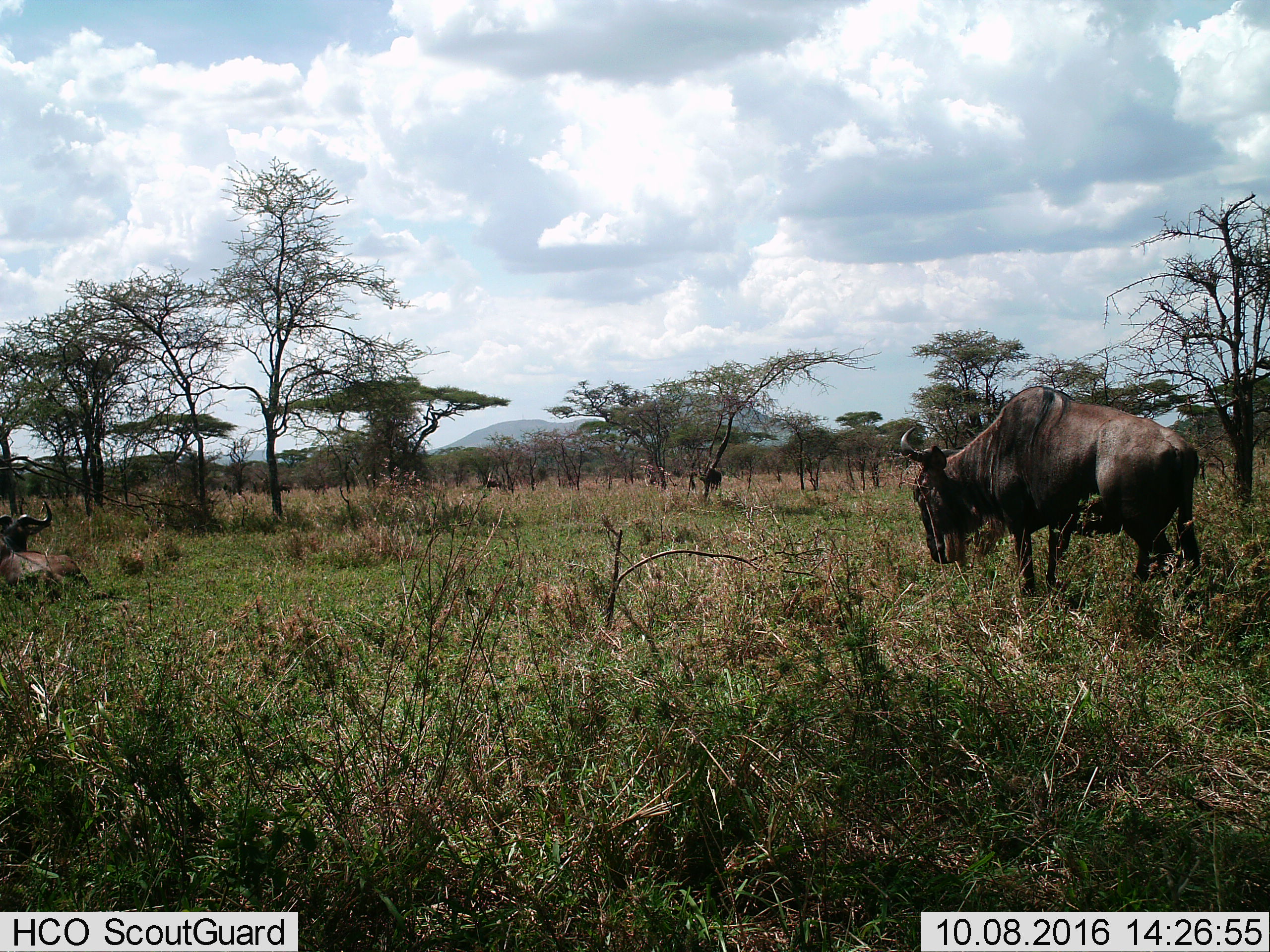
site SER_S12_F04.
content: unidentified animal